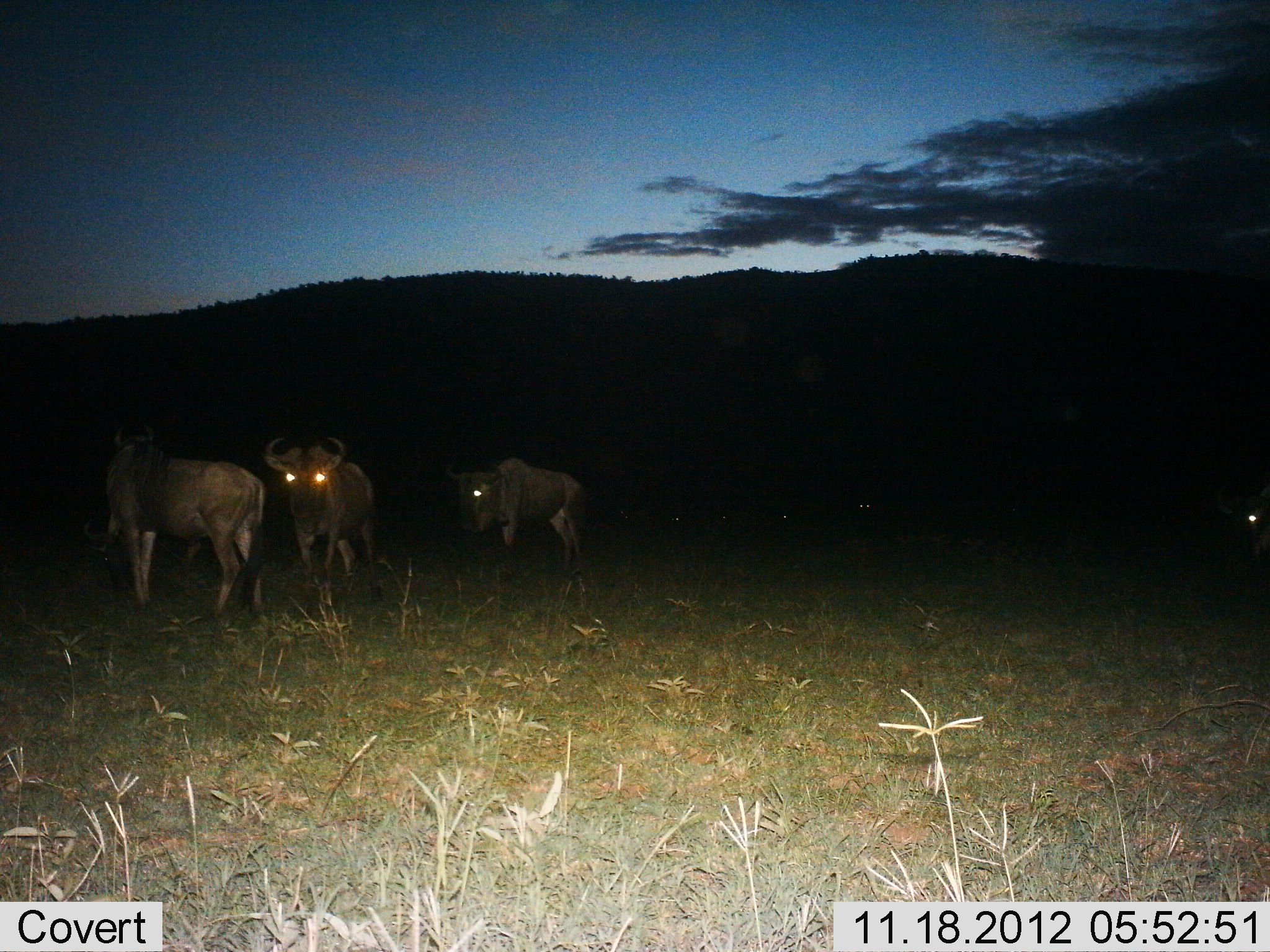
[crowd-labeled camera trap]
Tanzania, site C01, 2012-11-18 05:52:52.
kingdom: Animalia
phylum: Chordata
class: Mammalia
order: Artiodactyla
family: Bovidae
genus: Connochaetes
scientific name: Connochaetes taurinus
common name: blue wildebeest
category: wildebeest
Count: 4.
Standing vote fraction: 100%.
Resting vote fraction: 0%.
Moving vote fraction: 30%.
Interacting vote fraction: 10%.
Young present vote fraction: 0%.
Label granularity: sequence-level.